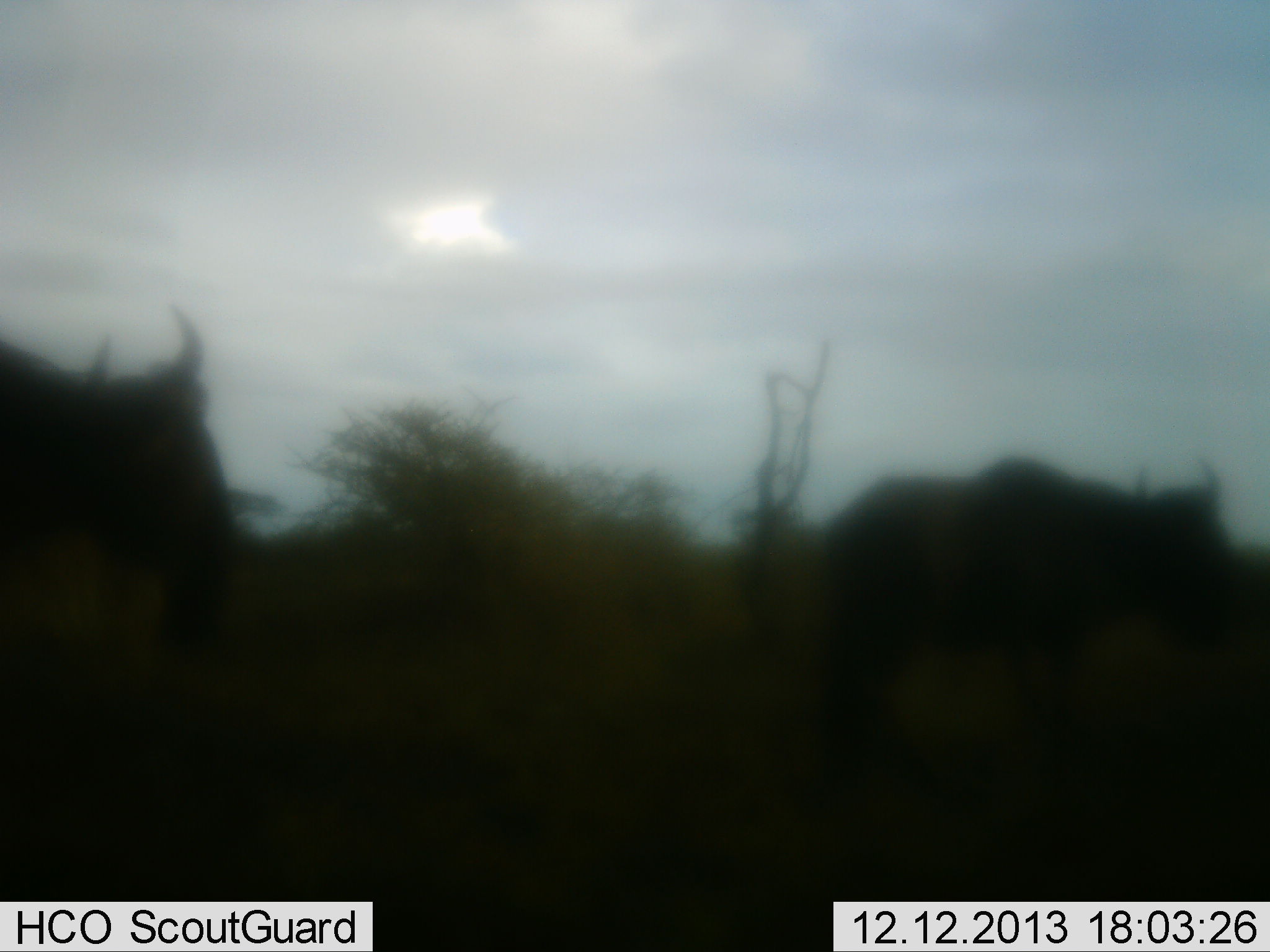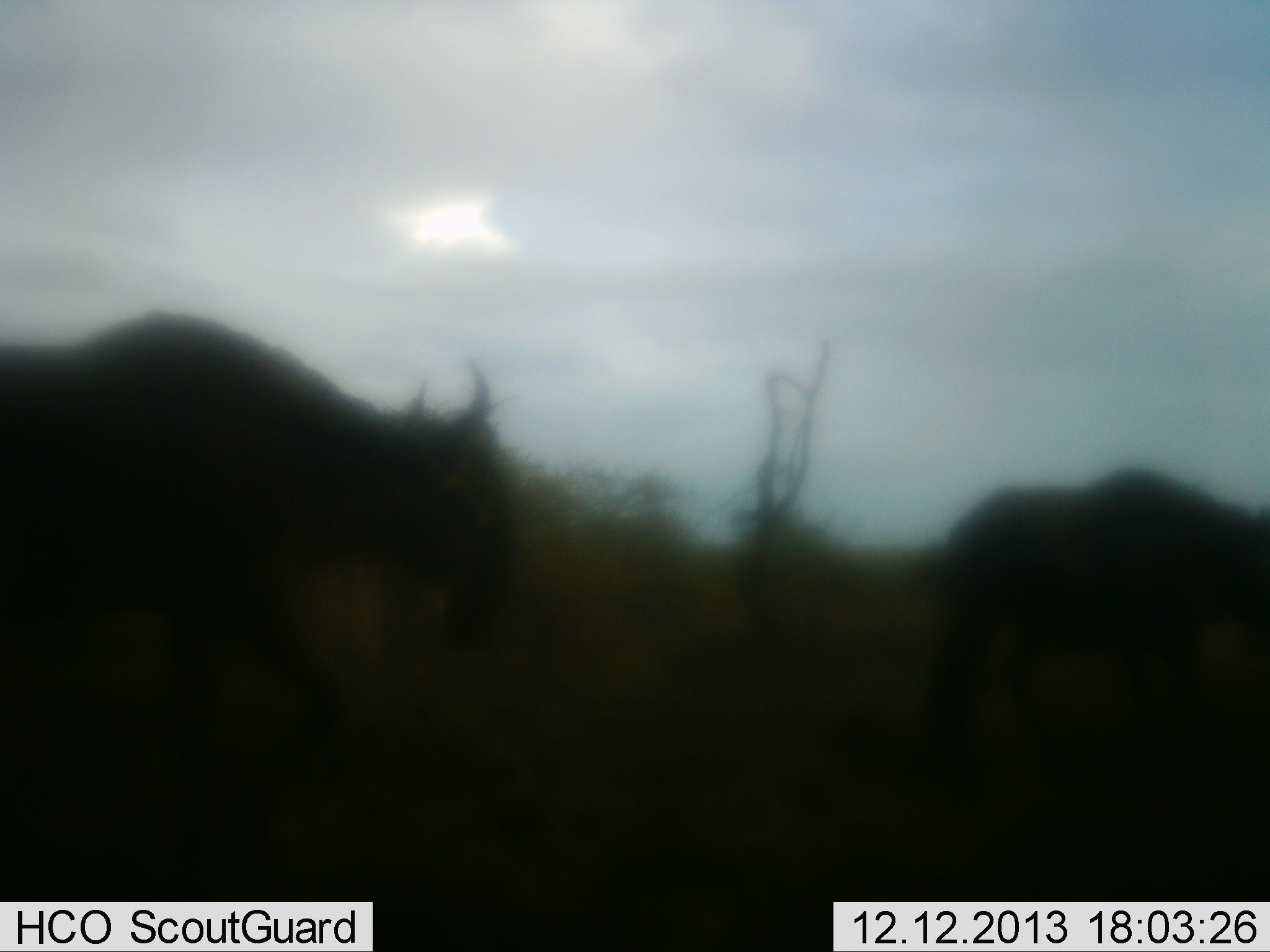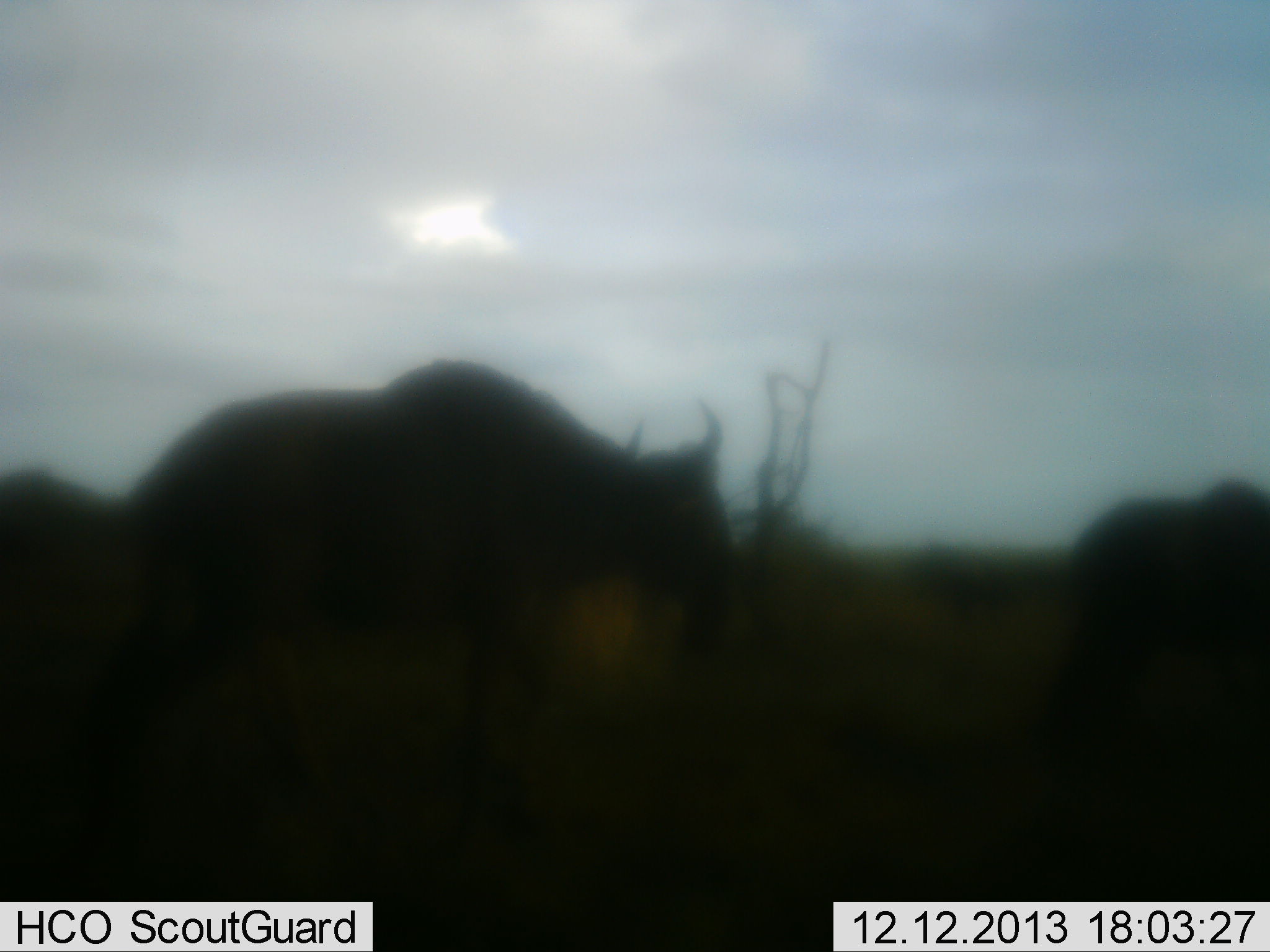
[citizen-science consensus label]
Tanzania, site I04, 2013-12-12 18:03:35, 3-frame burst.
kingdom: Animalia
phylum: Chordata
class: Mammalia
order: Artiodactyla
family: Bovidae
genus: Connochaetes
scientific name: Connochaetes taurinus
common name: blue wildebeest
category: wildebeest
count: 2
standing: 20%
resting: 0%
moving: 90%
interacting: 0%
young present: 0%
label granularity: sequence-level